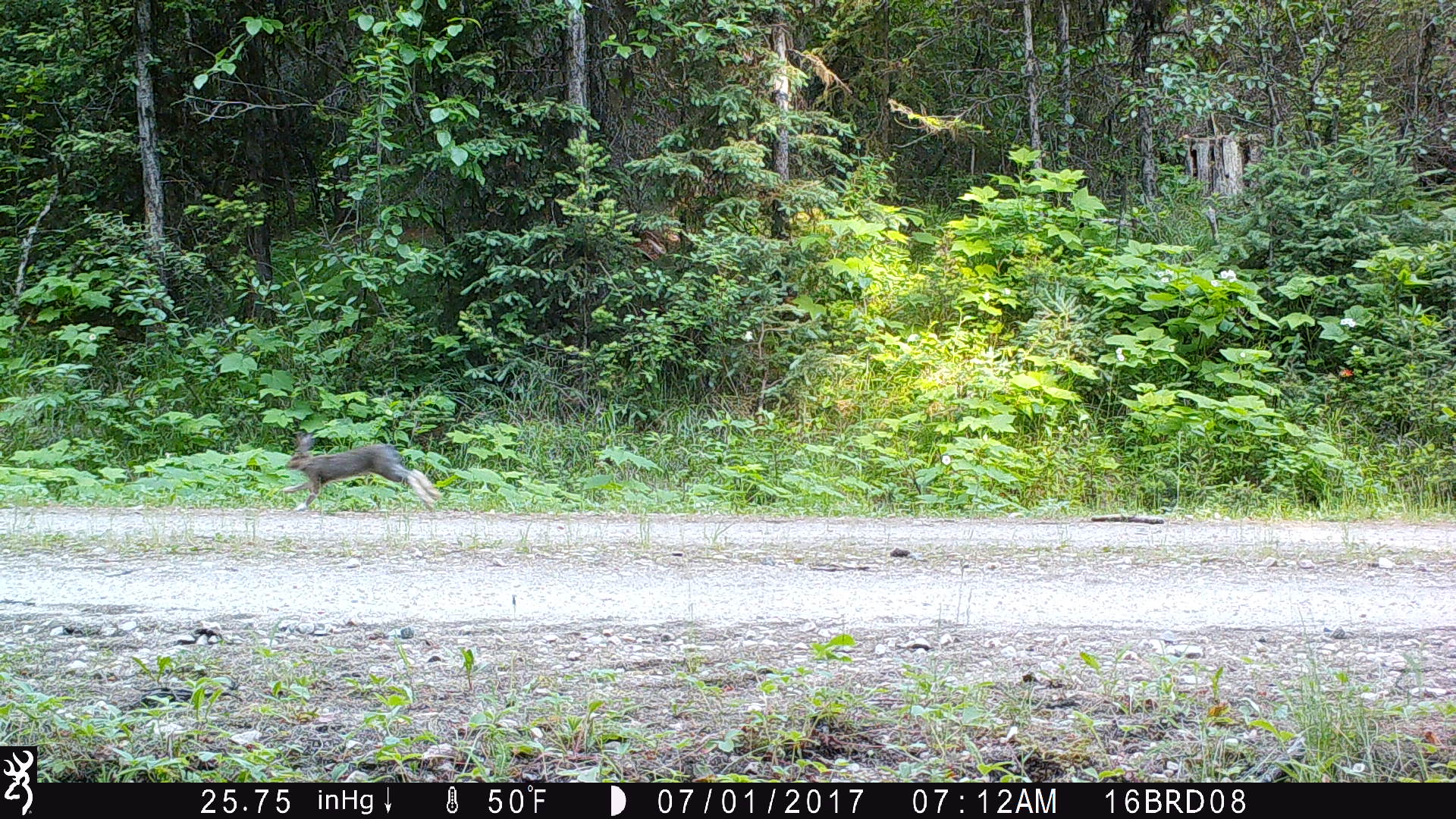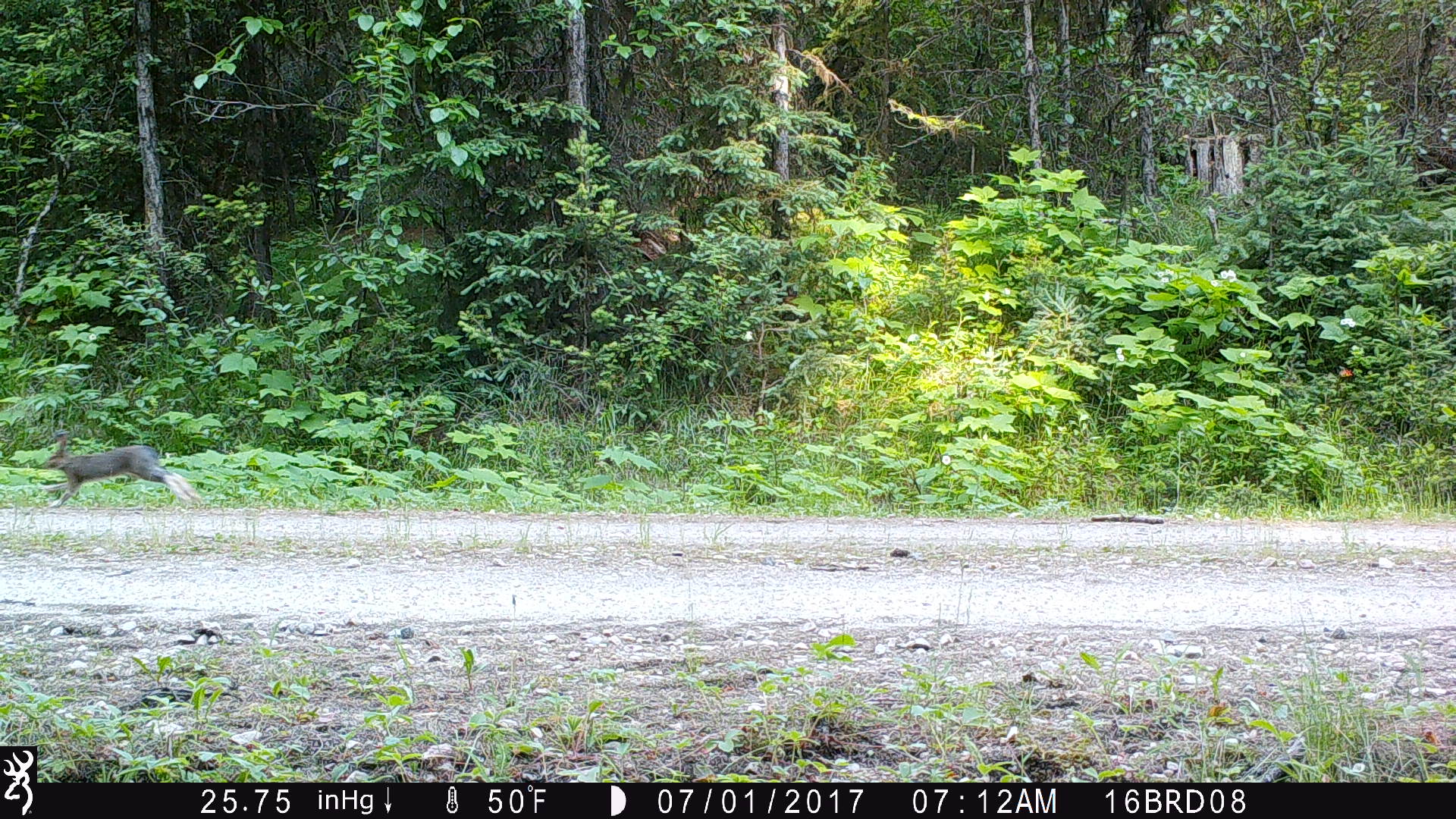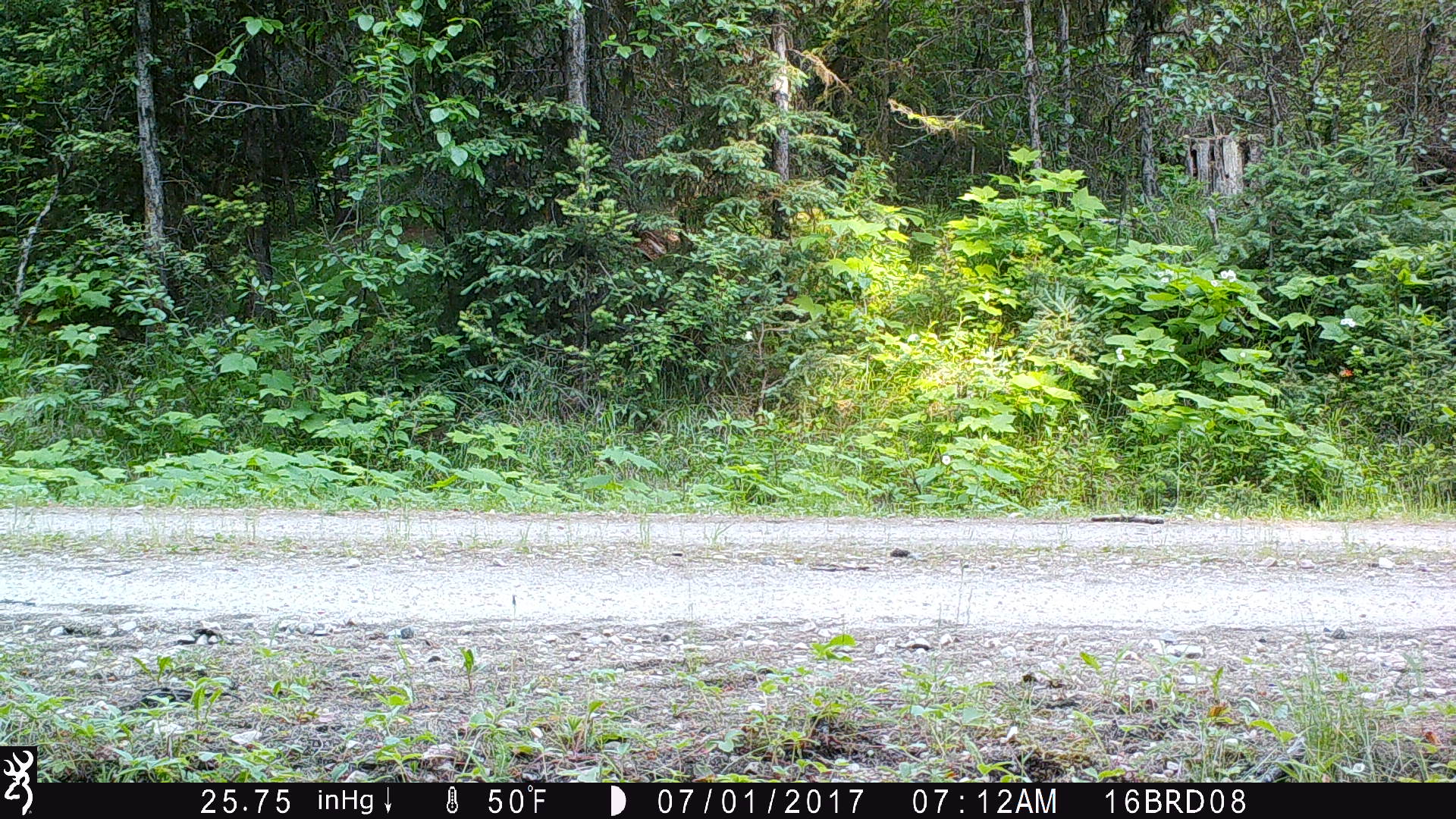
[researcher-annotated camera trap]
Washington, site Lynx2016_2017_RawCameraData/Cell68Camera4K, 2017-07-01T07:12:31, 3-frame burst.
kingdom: Animalia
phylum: Chordata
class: Mammalia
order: Lagomorpha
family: Leporidae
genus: Lepus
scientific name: Lepus americanus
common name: snowshoe hare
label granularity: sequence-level